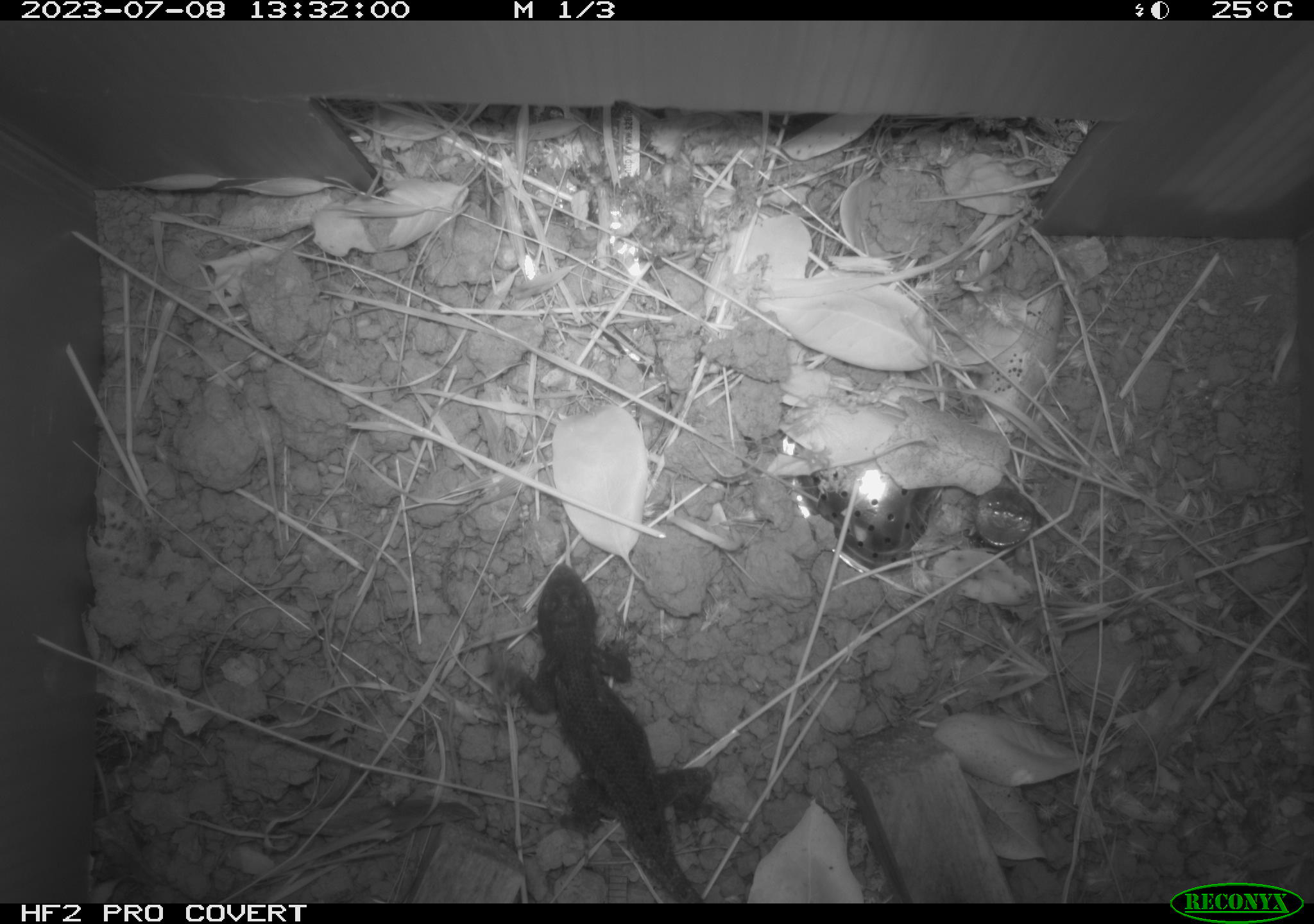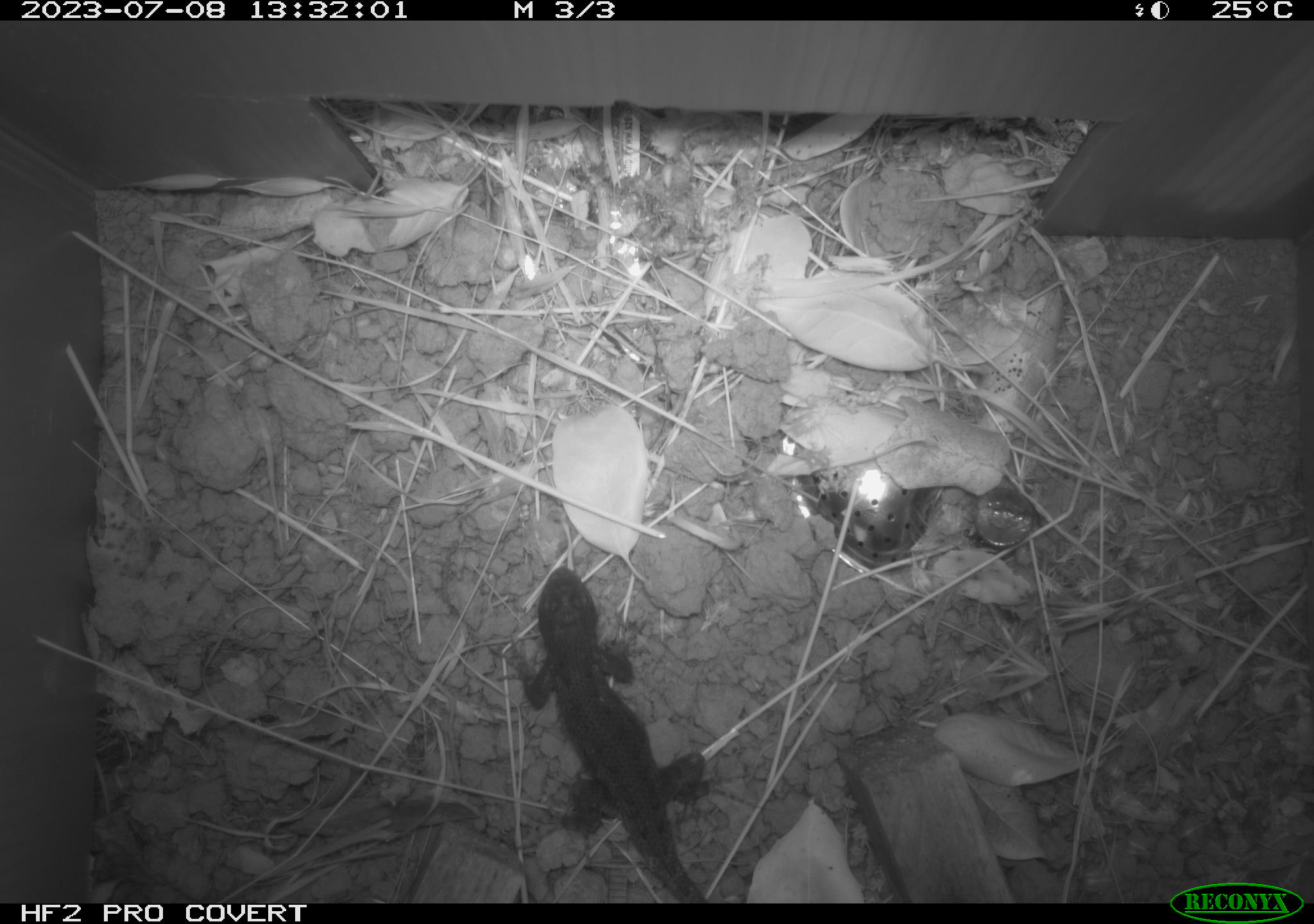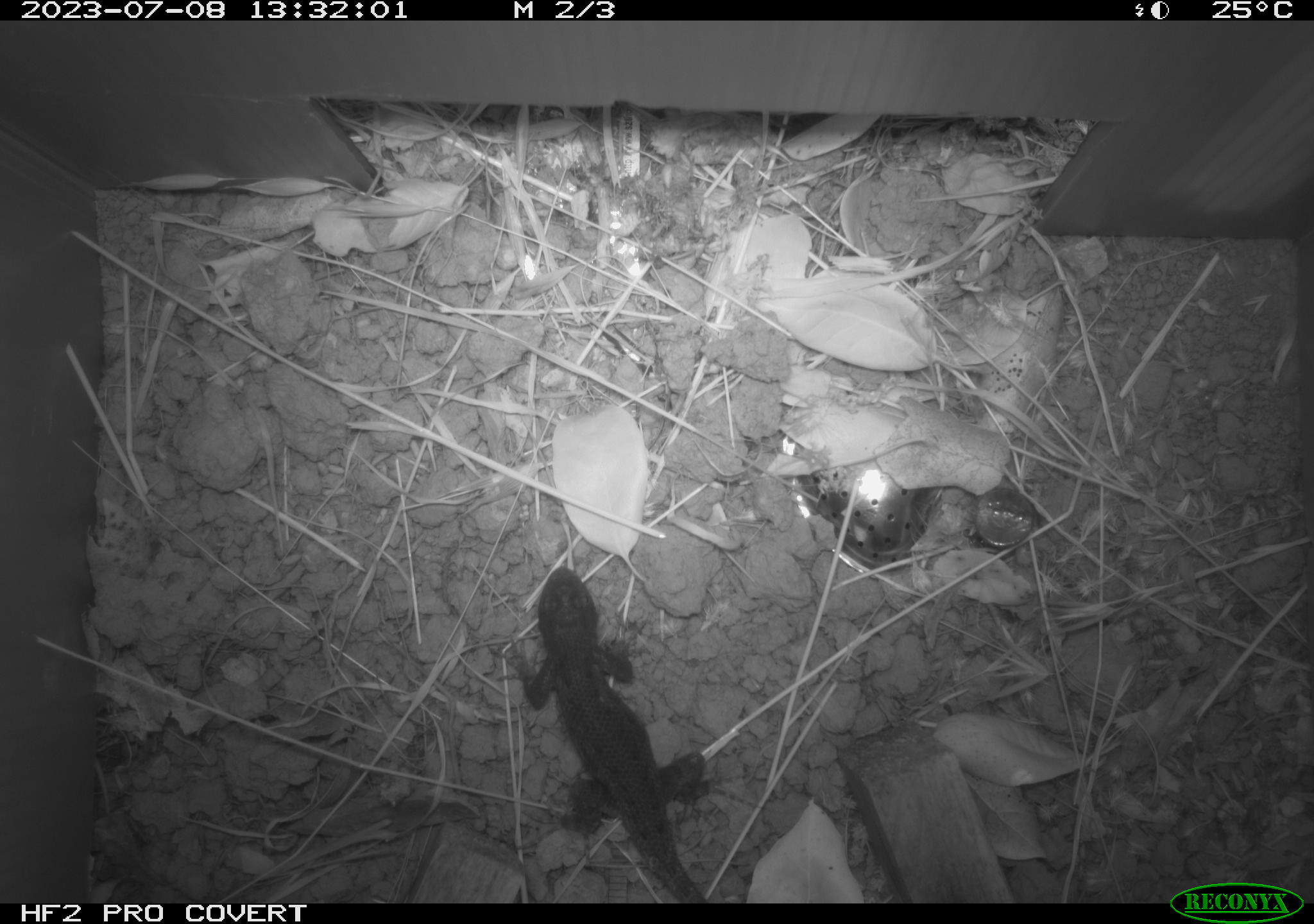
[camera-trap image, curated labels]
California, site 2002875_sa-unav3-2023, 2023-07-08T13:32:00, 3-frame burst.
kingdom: Animalia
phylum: Chordata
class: Reptilia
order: Squamata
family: Phrynosomatidae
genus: Sceloporus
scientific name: Sceloporus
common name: spiny lizards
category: sceloporus species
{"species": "sceloporus species (spiny lizards) (Sceloporus)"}